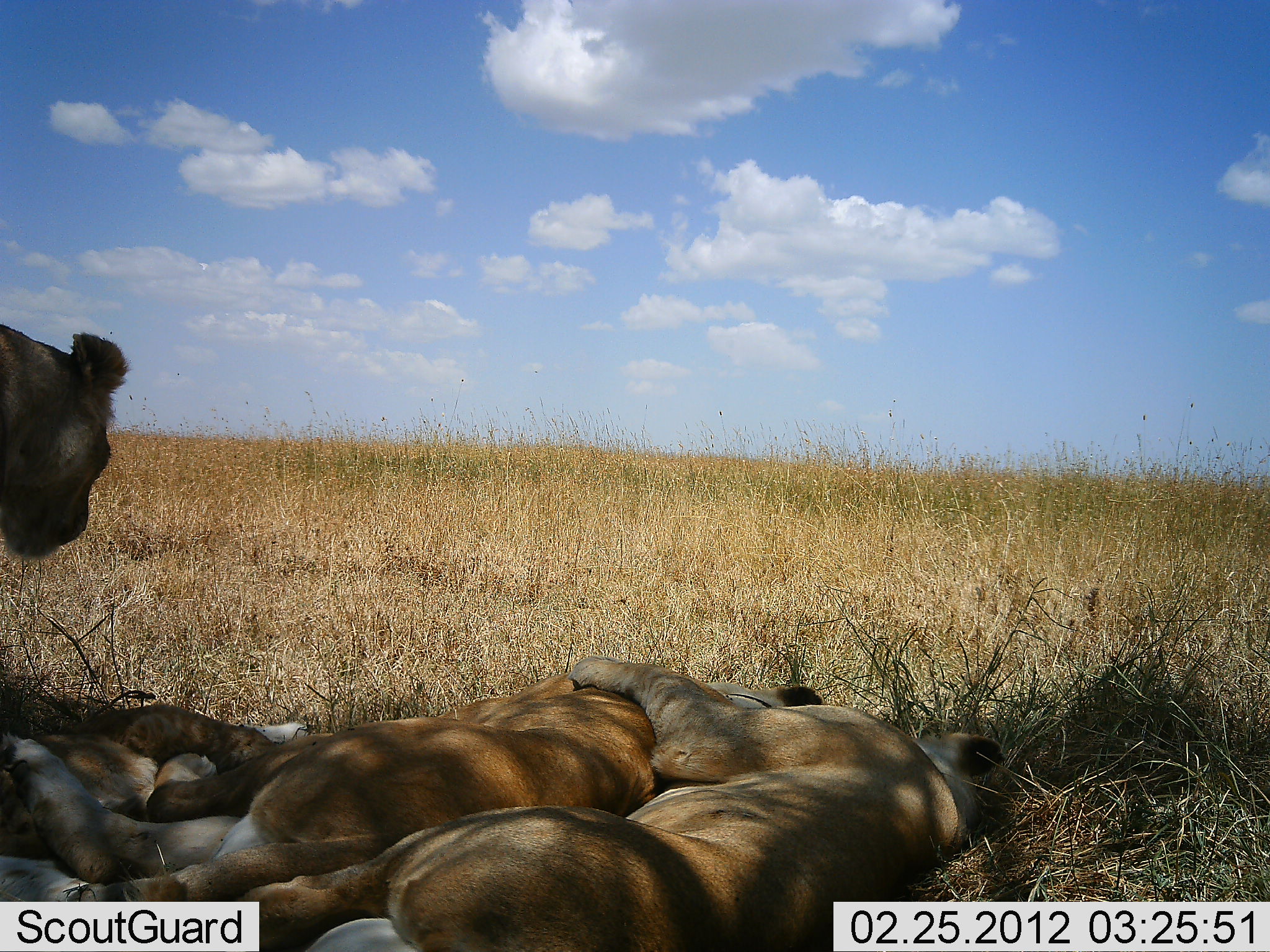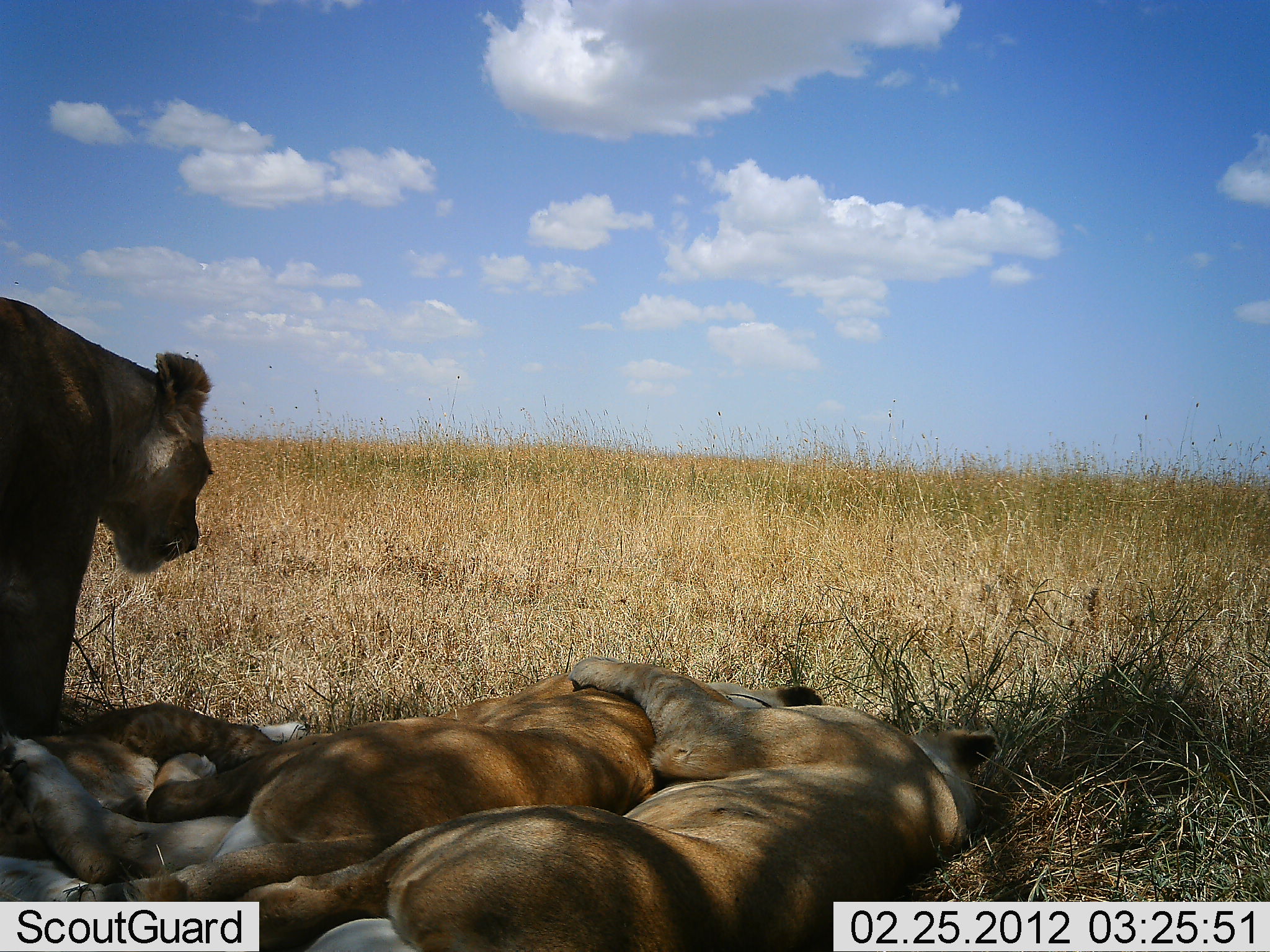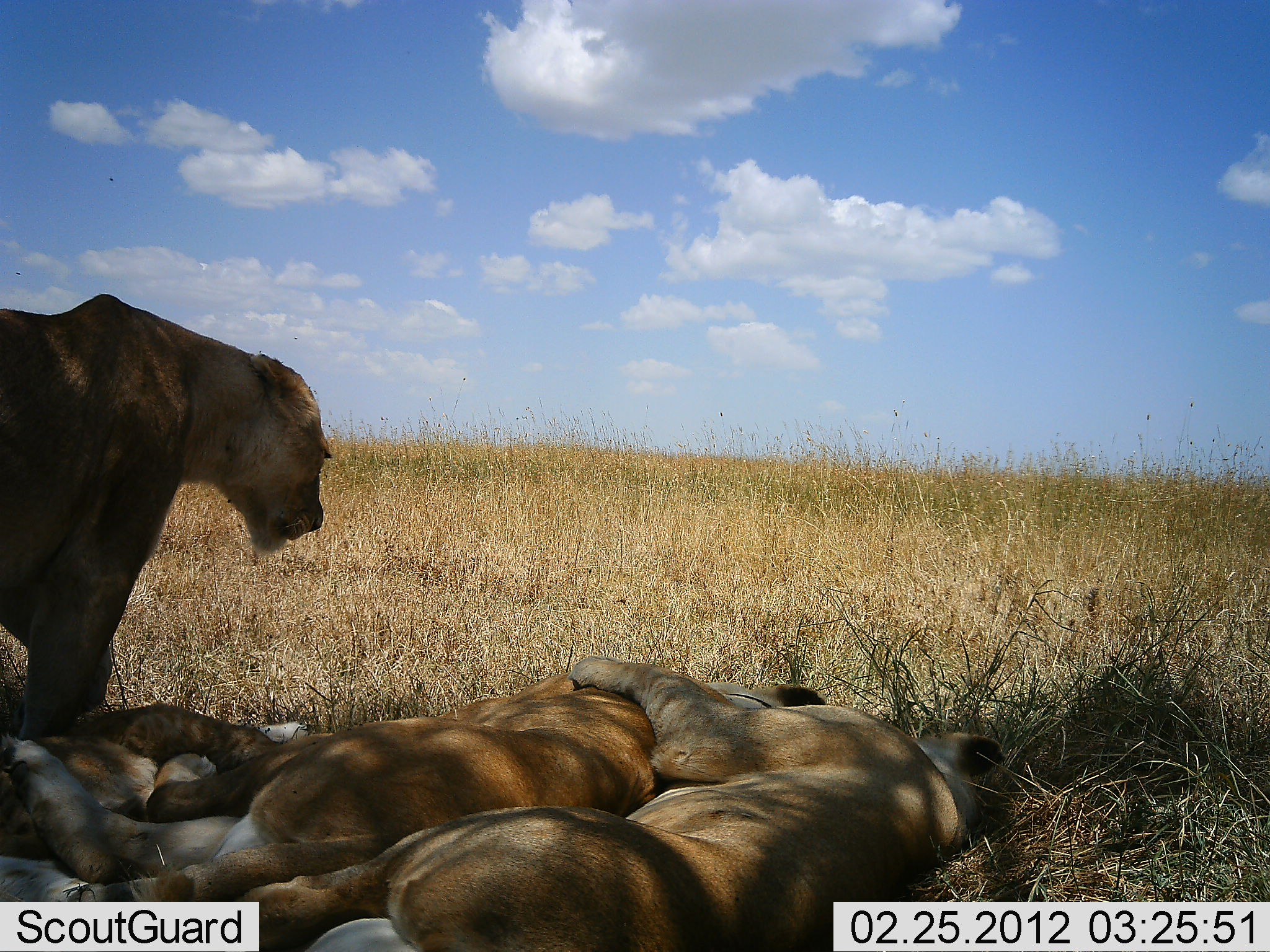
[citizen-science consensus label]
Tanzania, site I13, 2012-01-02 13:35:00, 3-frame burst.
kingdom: Animalia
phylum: Chordata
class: Mammalia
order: Carnivora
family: Felidae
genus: Panthera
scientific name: Panthera leo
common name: lion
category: lionfemale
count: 4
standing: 43%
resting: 93%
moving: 29%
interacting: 21%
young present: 36%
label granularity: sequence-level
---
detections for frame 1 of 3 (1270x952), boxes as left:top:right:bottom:
animal: 221:654:1004:952; 63:671:826:901; 1:700:307:901; 1:317:133:565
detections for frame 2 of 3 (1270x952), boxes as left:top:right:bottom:
animal: 230:651:1001:952; 72:657:824:902; 0:293:216:736; 0:701:278:901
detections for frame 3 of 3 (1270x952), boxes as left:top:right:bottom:
animal: 242:652:1005:952; 146:669:832:900; 2:290:336:731; 0:702:307:899